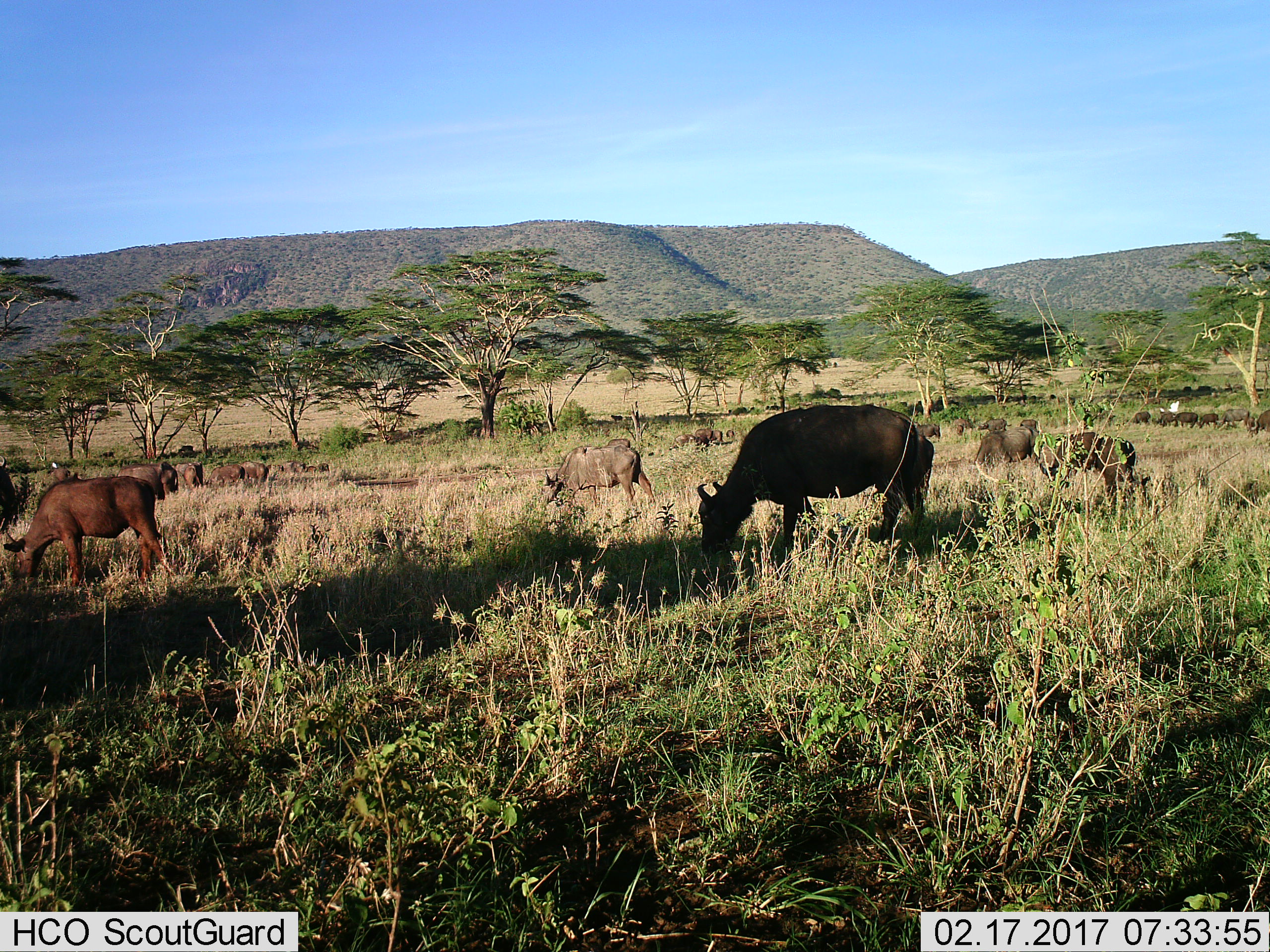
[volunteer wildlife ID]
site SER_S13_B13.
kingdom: Animalia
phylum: Chordata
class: Mammalia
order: Artiodactyla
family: Bovidae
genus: Syncerus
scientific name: Syncerus caffer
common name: african buffalo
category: buffalo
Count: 11-50.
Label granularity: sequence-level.